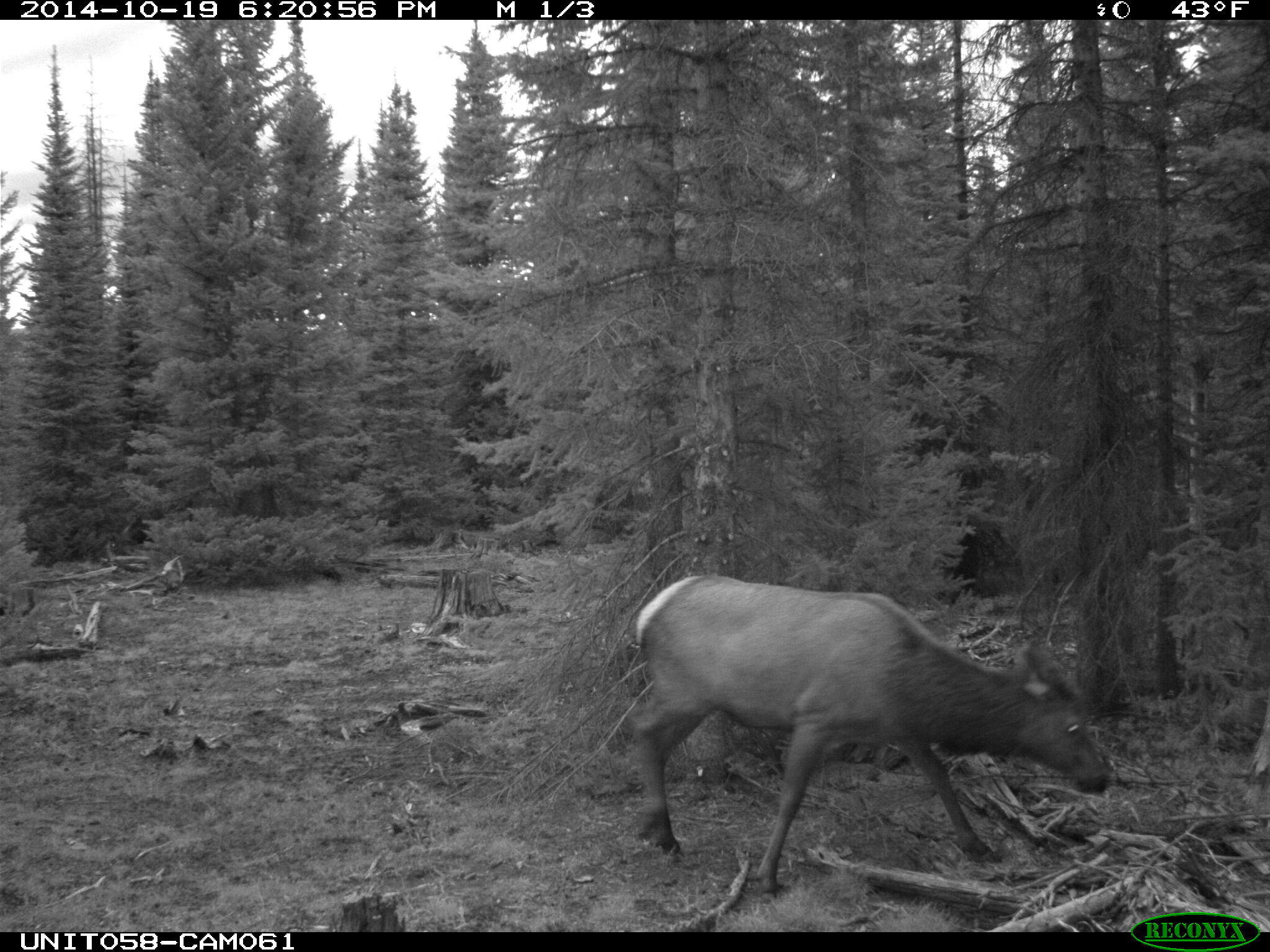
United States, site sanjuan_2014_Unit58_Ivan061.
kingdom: Animalia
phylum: Chordata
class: Mammalia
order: Artiodactyla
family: Cervidae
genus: Cervus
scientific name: Cervus elaphus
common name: red deer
Cervus elaphus (red deer).